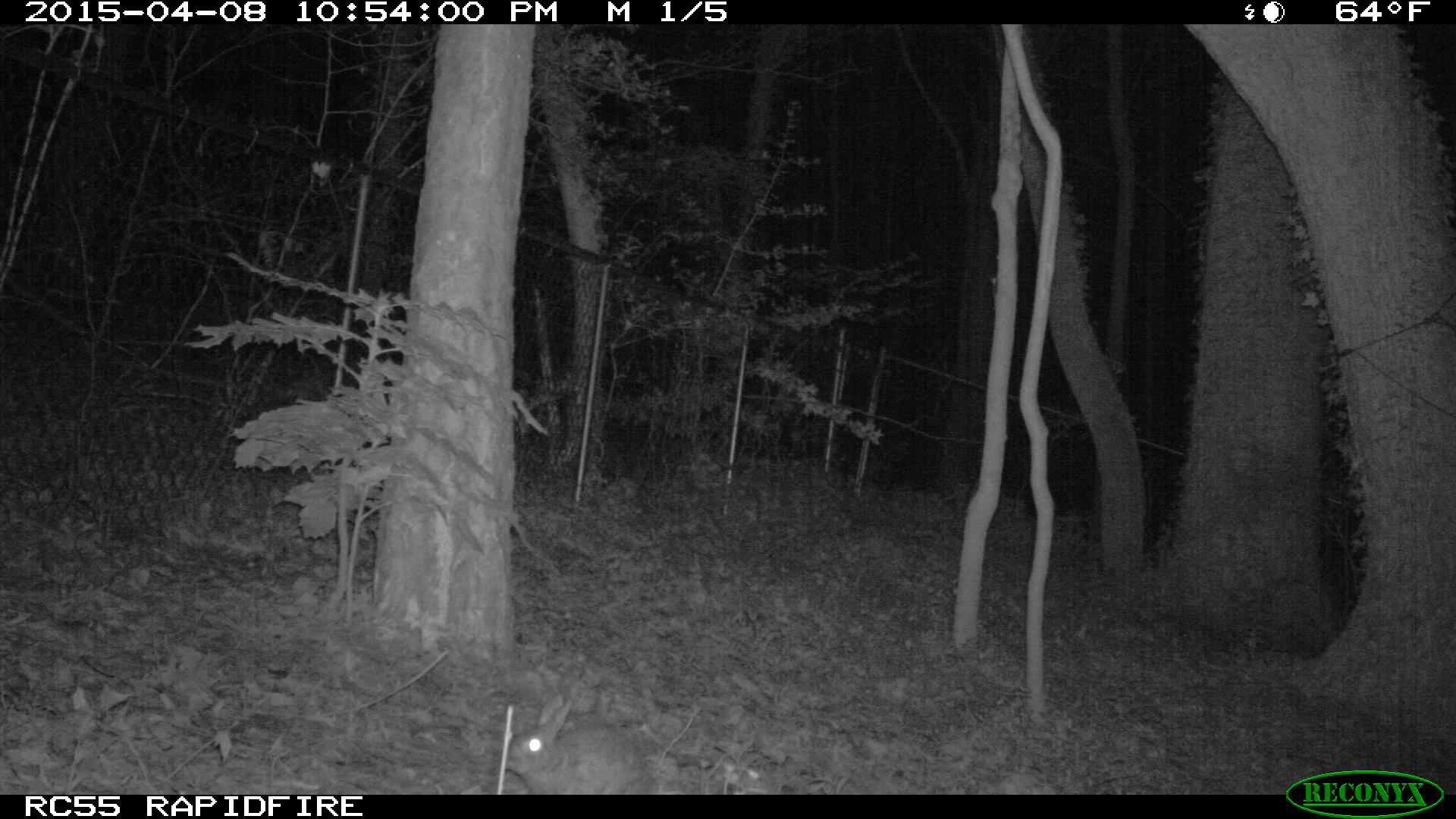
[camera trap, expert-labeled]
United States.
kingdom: Animalia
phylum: Chordata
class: Mammalia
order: Lagomorpha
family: Leporidae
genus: Sylvilagus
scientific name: Sylvilagus floridanus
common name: eastern cottontail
Eastern Cottontail (Sylvilagus floridanus).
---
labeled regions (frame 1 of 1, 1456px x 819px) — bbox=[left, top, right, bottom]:
Eastern Cottontail: bbox=[497, 685, 660, 792]